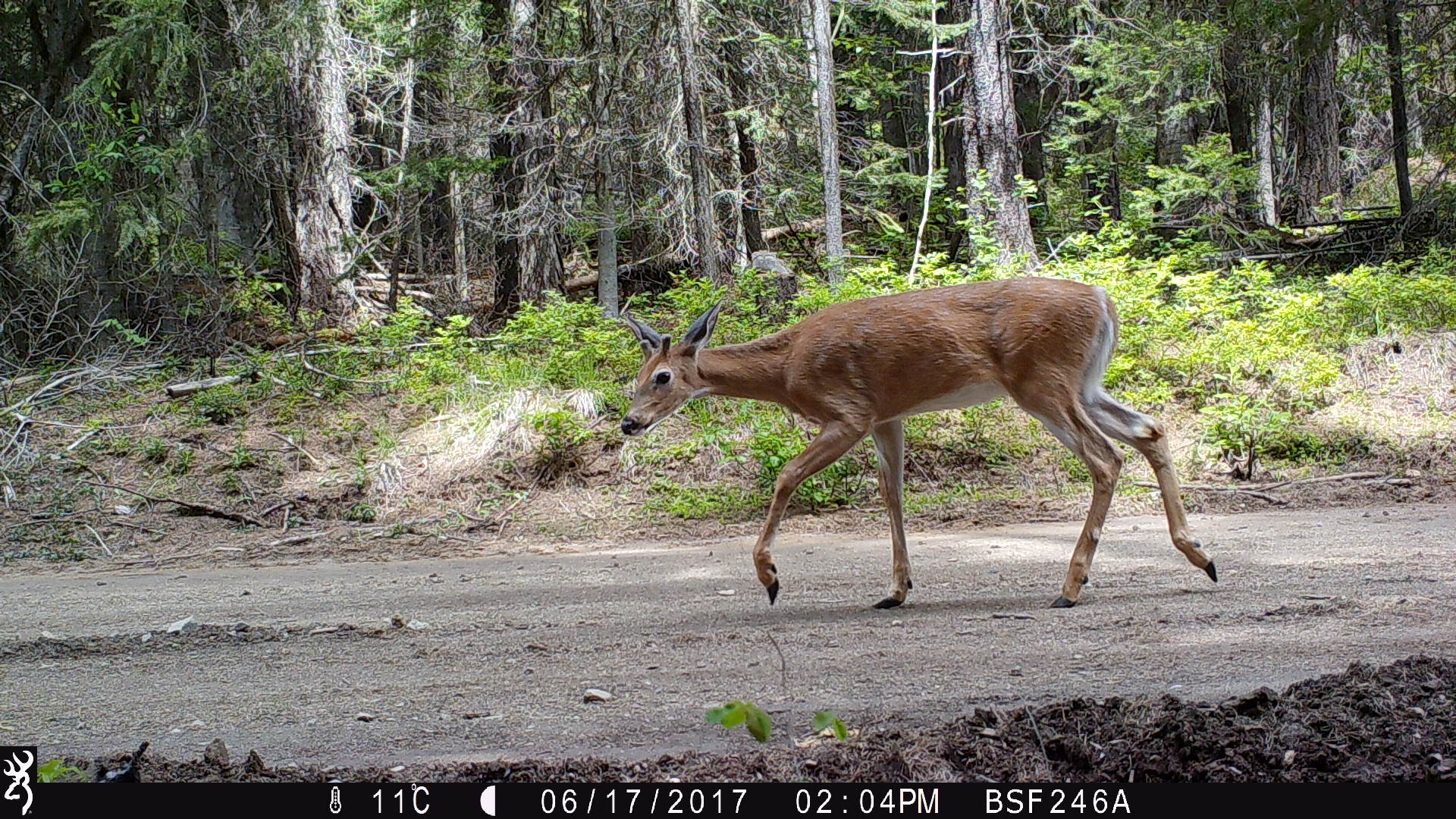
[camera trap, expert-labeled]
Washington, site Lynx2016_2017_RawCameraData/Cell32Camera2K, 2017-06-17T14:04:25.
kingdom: Animalia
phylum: Chordata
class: Mammalia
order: Artiodactyla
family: Cervidae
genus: Odocoileus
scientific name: Odocoileus virginianus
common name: white-tailed deer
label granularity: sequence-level